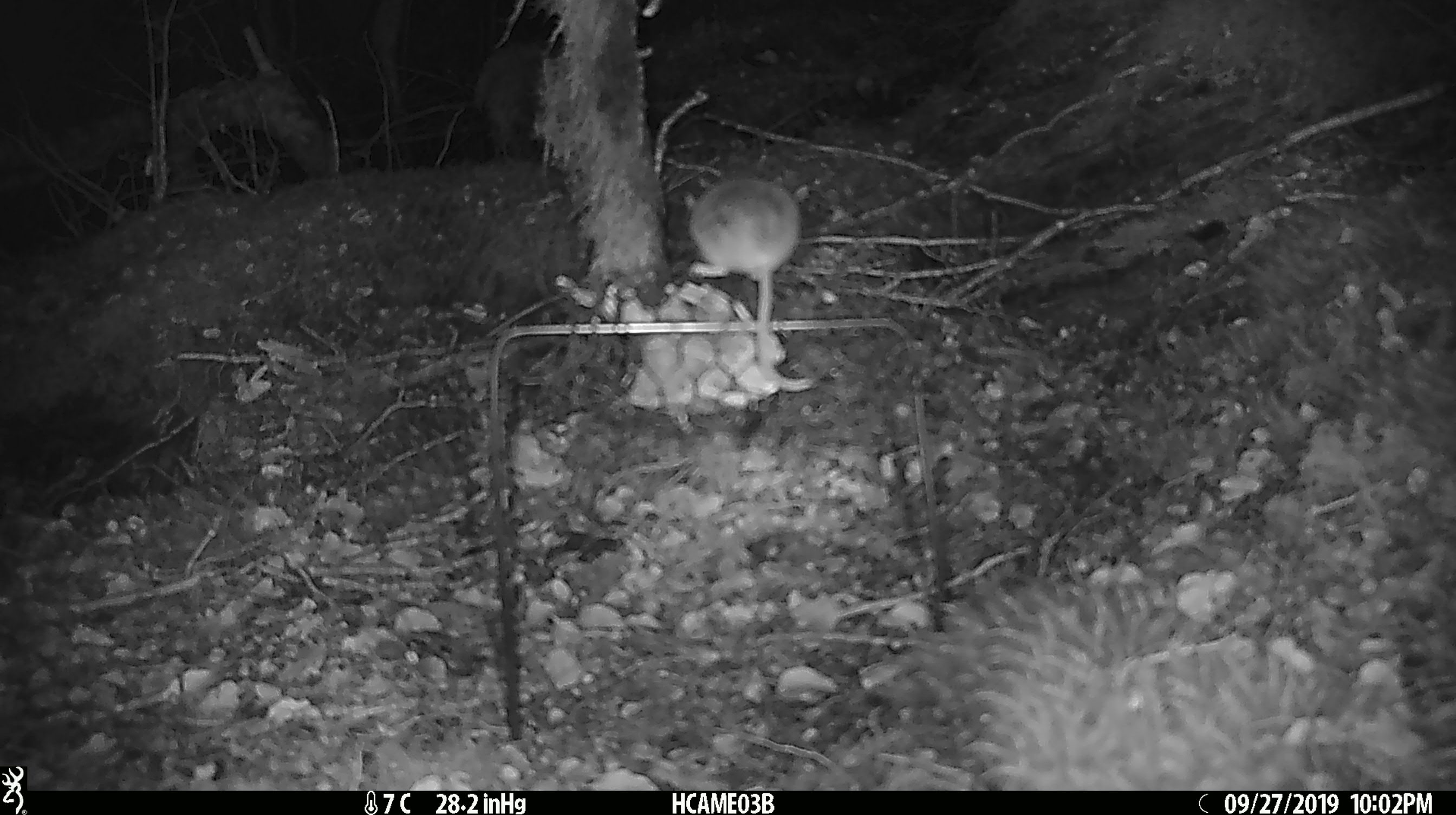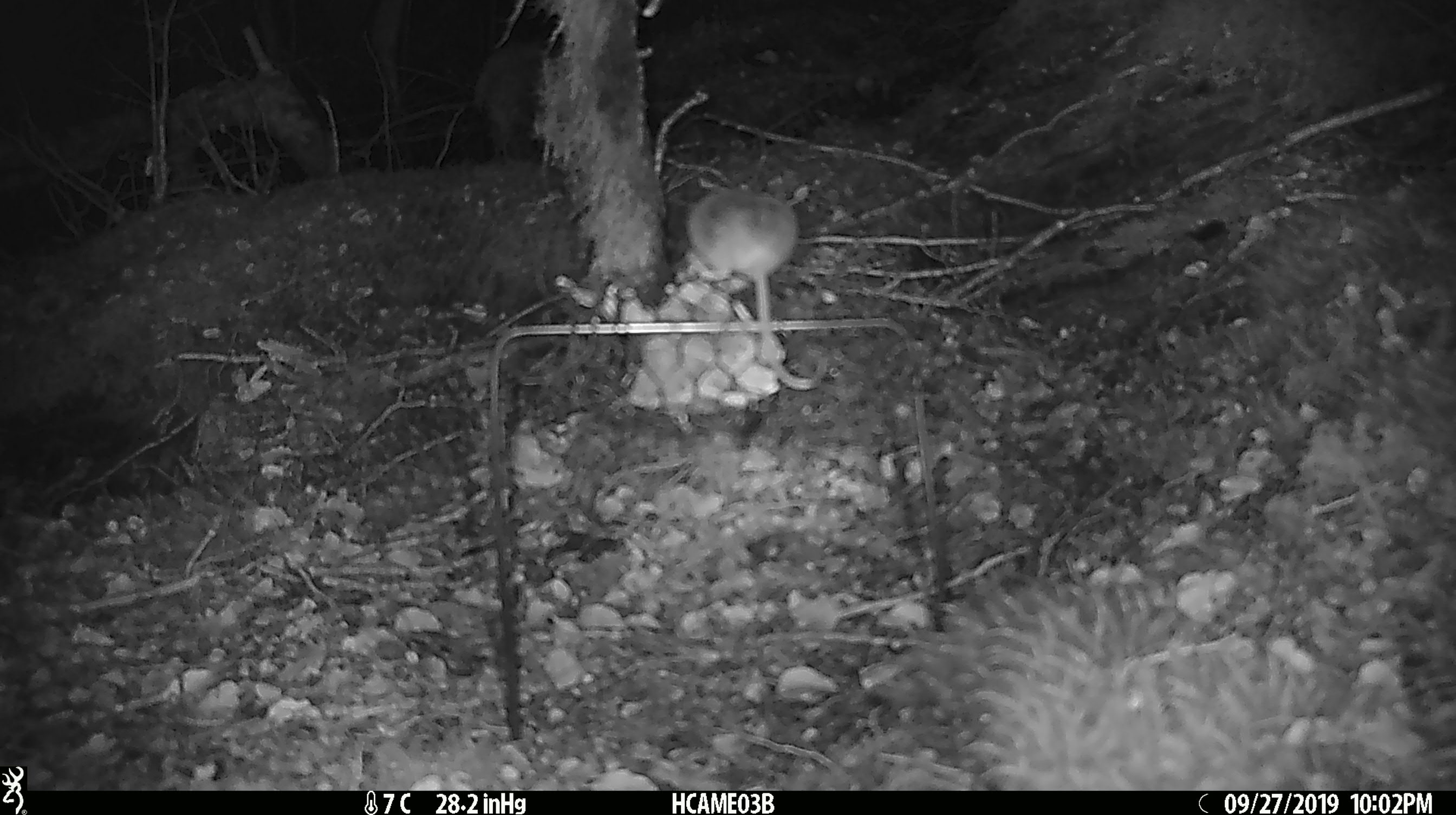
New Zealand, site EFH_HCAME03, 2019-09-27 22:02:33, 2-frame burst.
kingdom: Animalia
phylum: Chordata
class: Mammalia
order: Rodentia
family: Muridae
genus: Mus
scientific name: Mus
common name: mouse